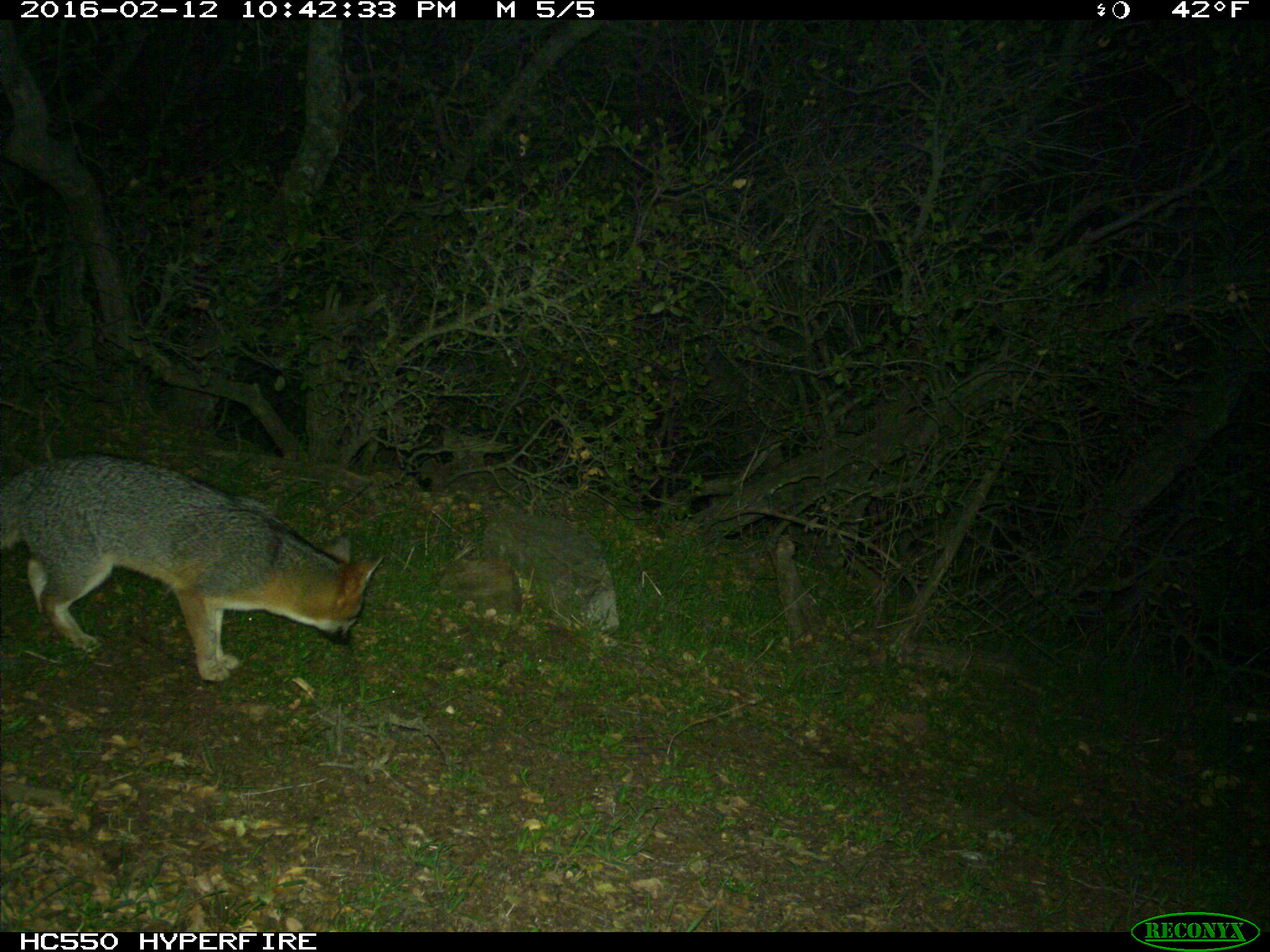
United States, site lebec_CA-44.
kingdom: Animalia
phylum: Chordata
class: Mammalia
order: Carnivora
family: Canidae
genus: Urocyon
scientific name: Urocyon cinereoargenteus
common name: gray fox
Urocyon cinereoargenteus (gray fox).